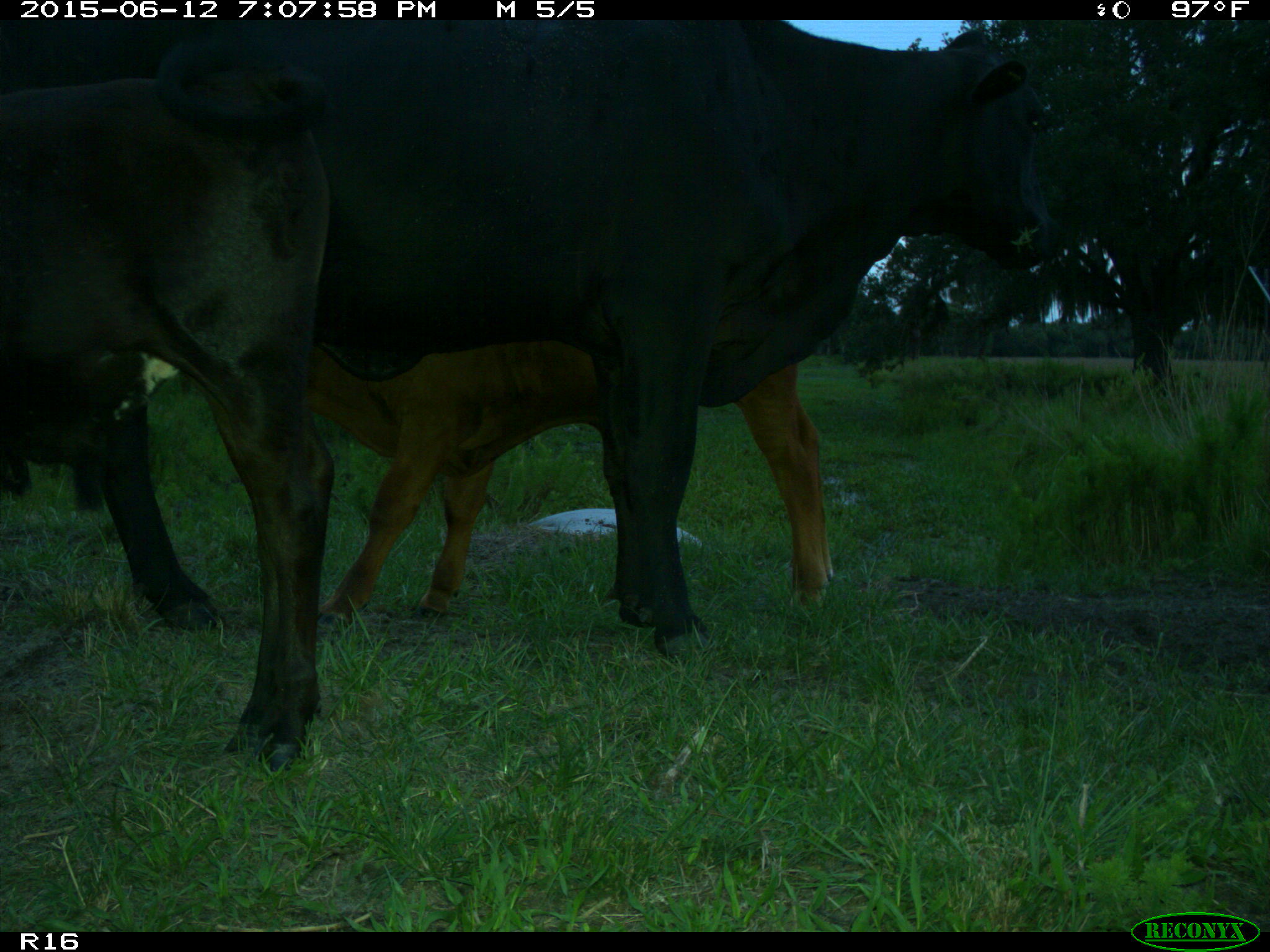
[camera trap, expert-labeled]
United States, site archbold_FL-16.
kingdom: Animalia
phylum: Chordata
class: Mammalia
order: Artiodactyla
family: Bovidae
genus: Bos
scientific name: Bos taurus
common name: domestic cow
Bos taurus (domestic cow).